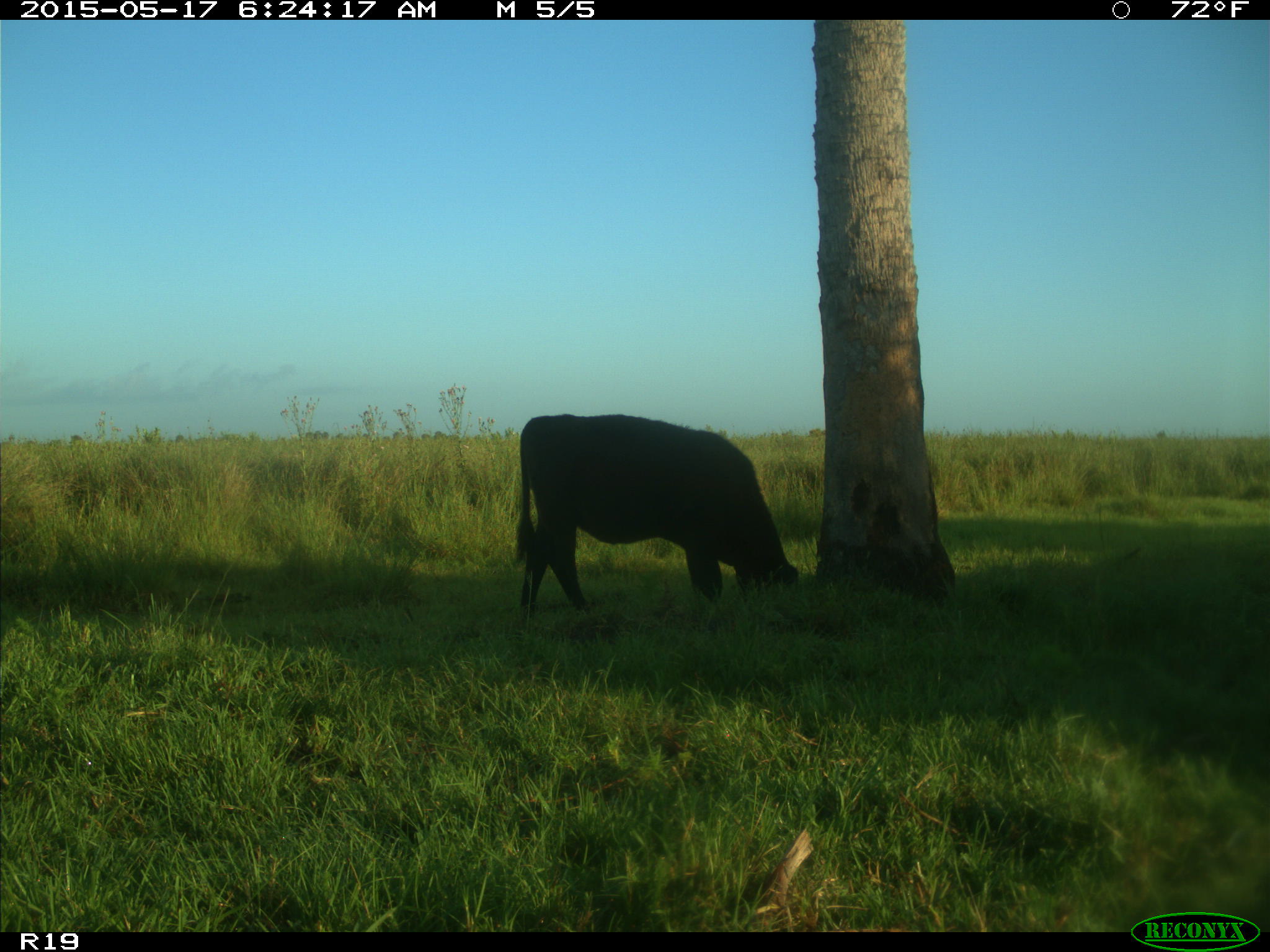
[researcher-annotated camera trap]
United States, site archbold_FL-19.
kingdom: Animalia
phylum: Chordata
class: Mammalia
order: Artiodactyla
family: Bovidae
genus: Bos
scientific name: Bos taurus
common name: domestic cow